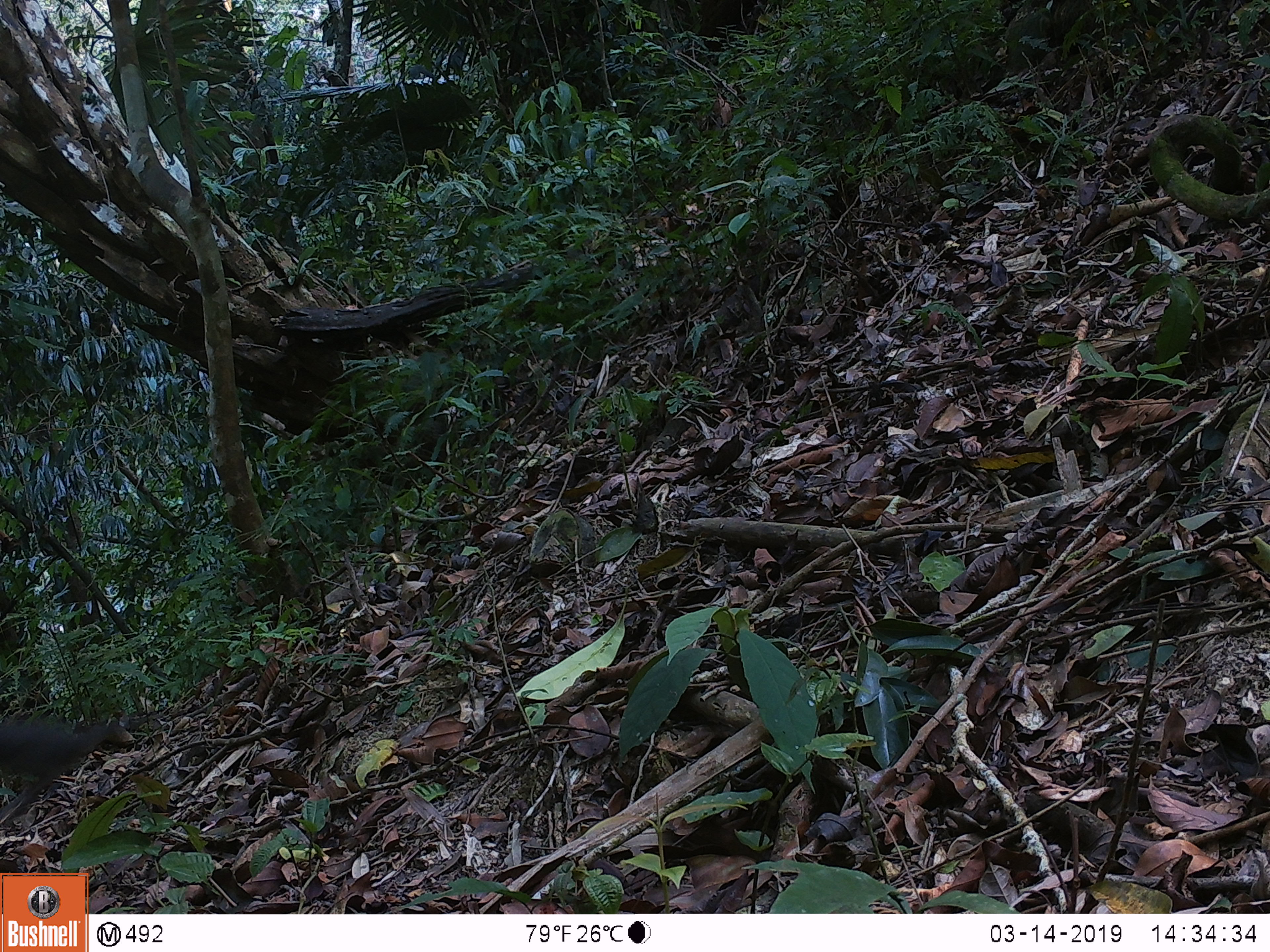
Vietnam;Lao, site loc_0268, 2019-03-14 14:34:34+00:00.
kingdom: Animalia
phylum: Chordata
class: Aves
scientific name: Aves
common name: bird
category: unidentified bird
Unidentified bird (bird) (Aves). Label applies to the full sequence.